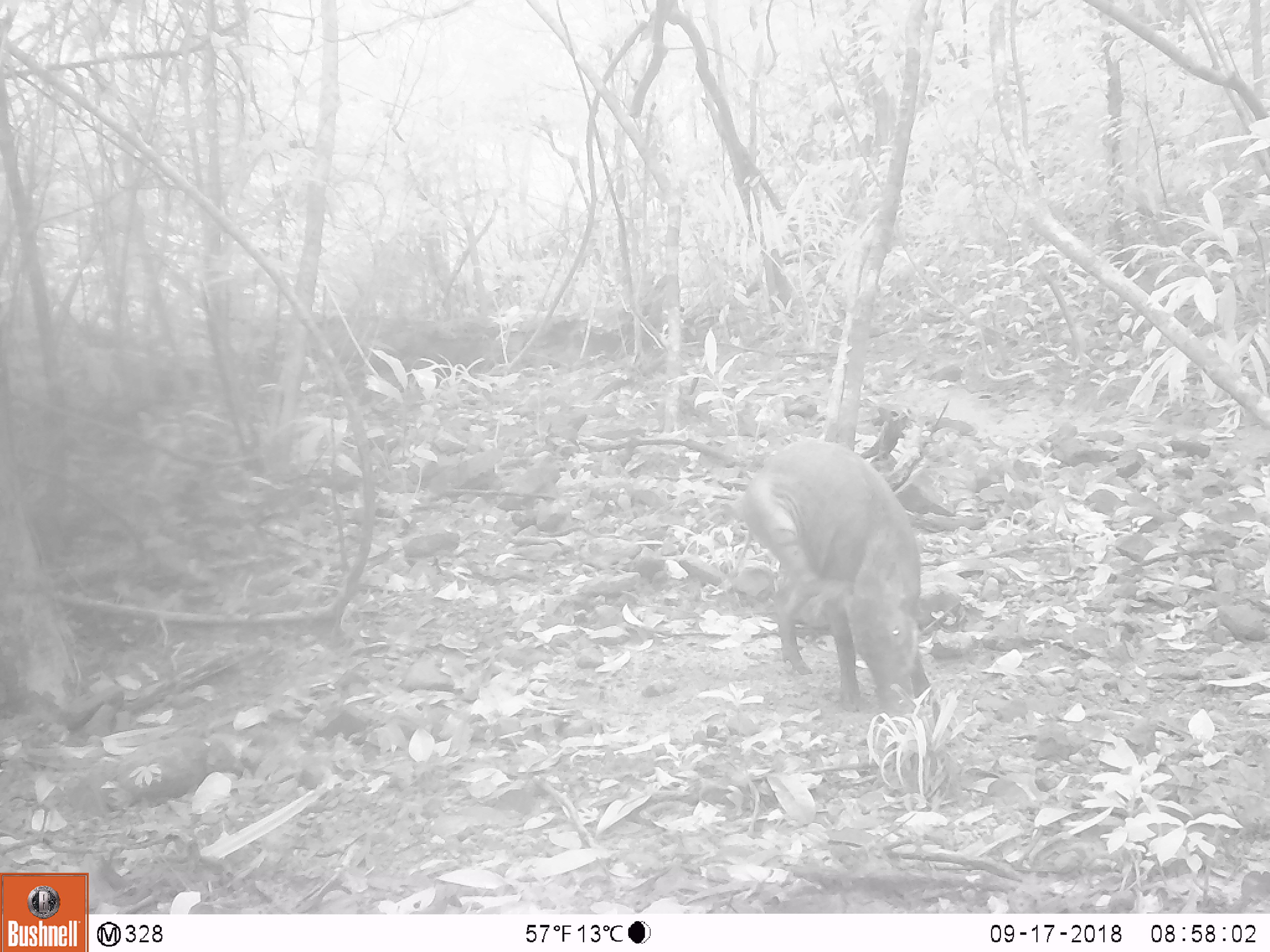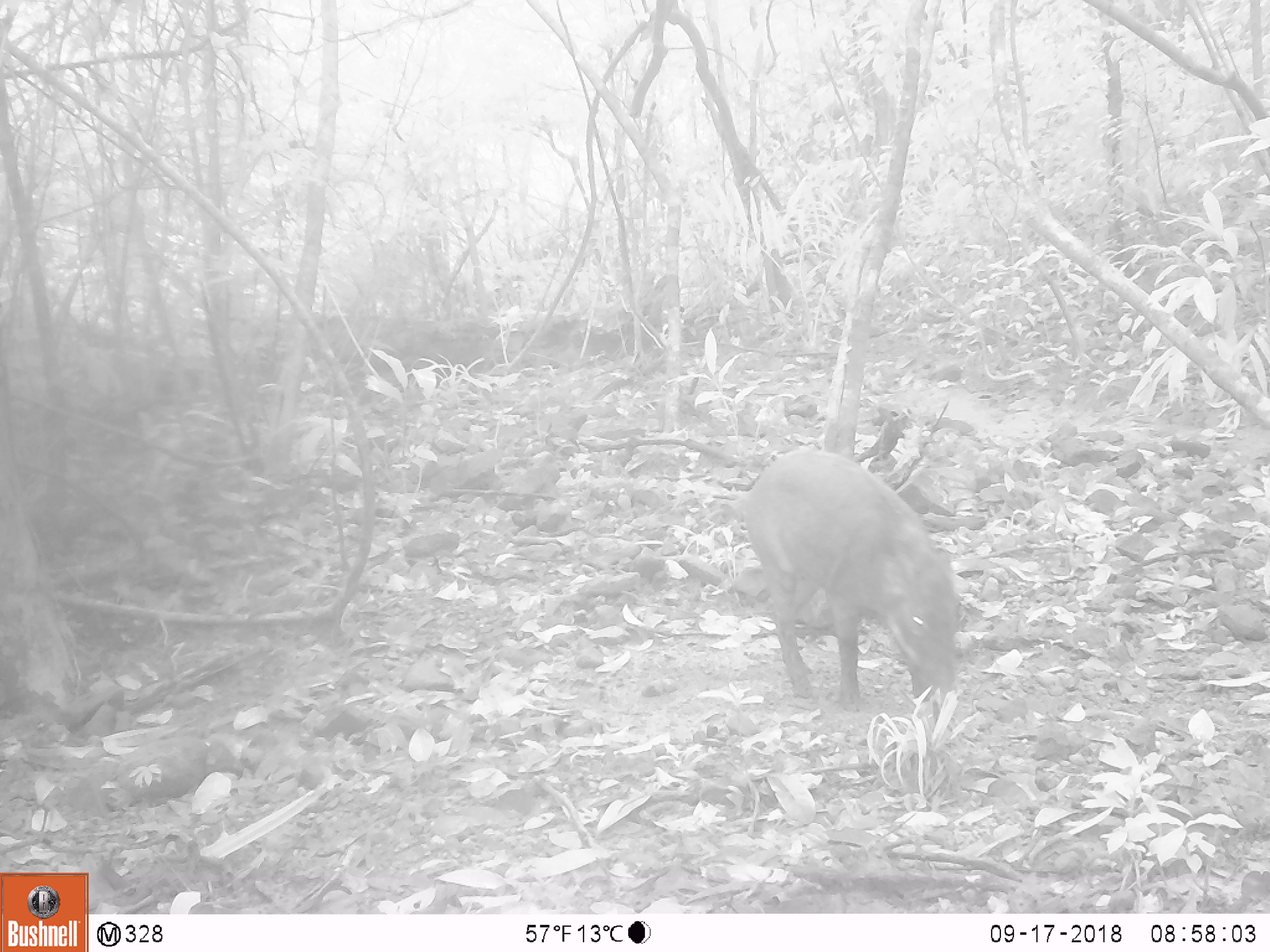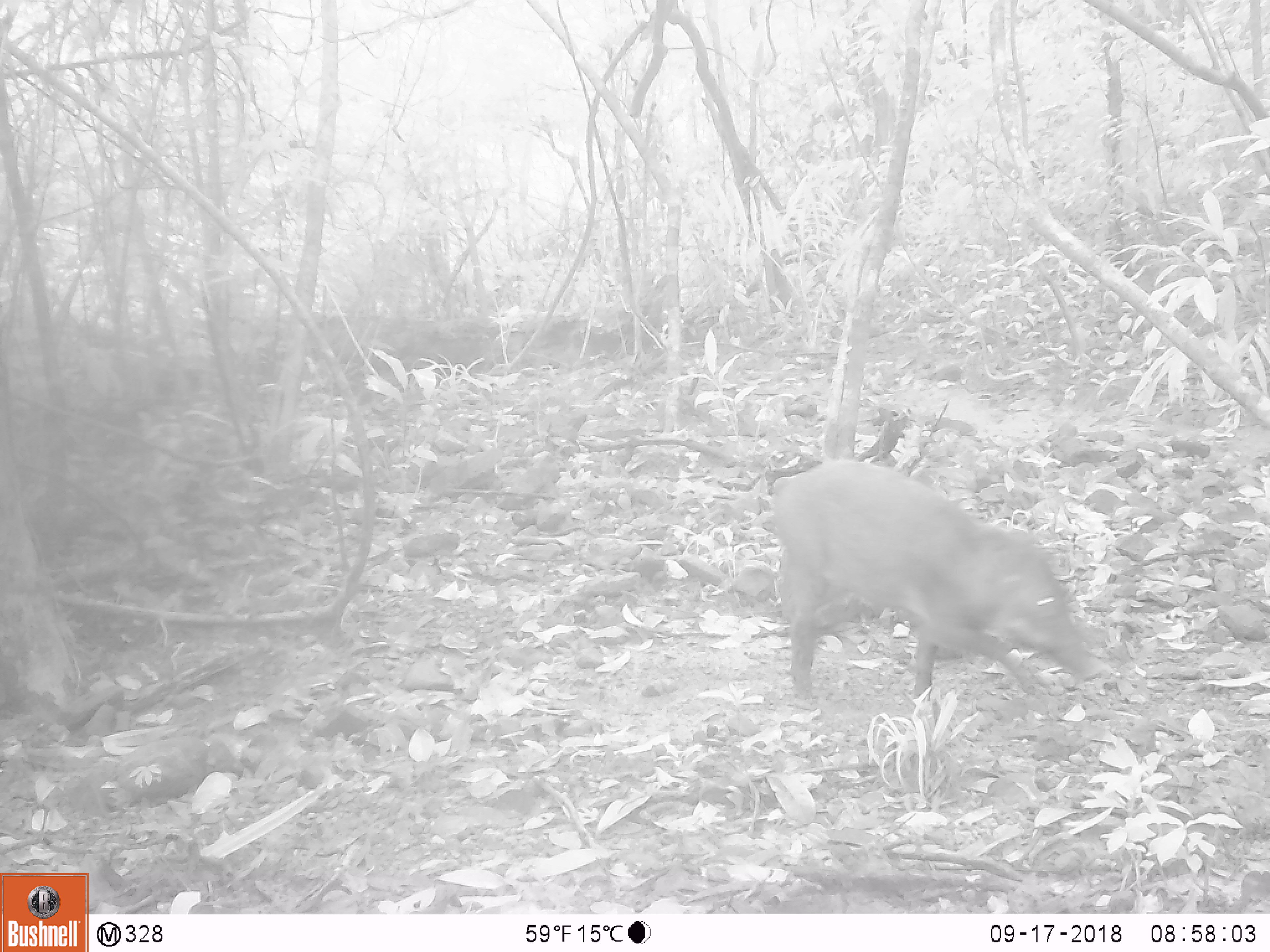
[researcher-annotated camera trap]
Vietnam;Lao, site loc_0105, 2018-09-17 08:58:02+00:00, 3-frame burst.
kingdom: Animalia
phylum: Chordata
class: Mammalia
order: Artiodactyla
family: Suidae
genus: Sus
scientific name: Sus scrofa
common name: eurasian wild pig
Eurasian wild pig (Sus scrofa). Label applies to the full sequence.